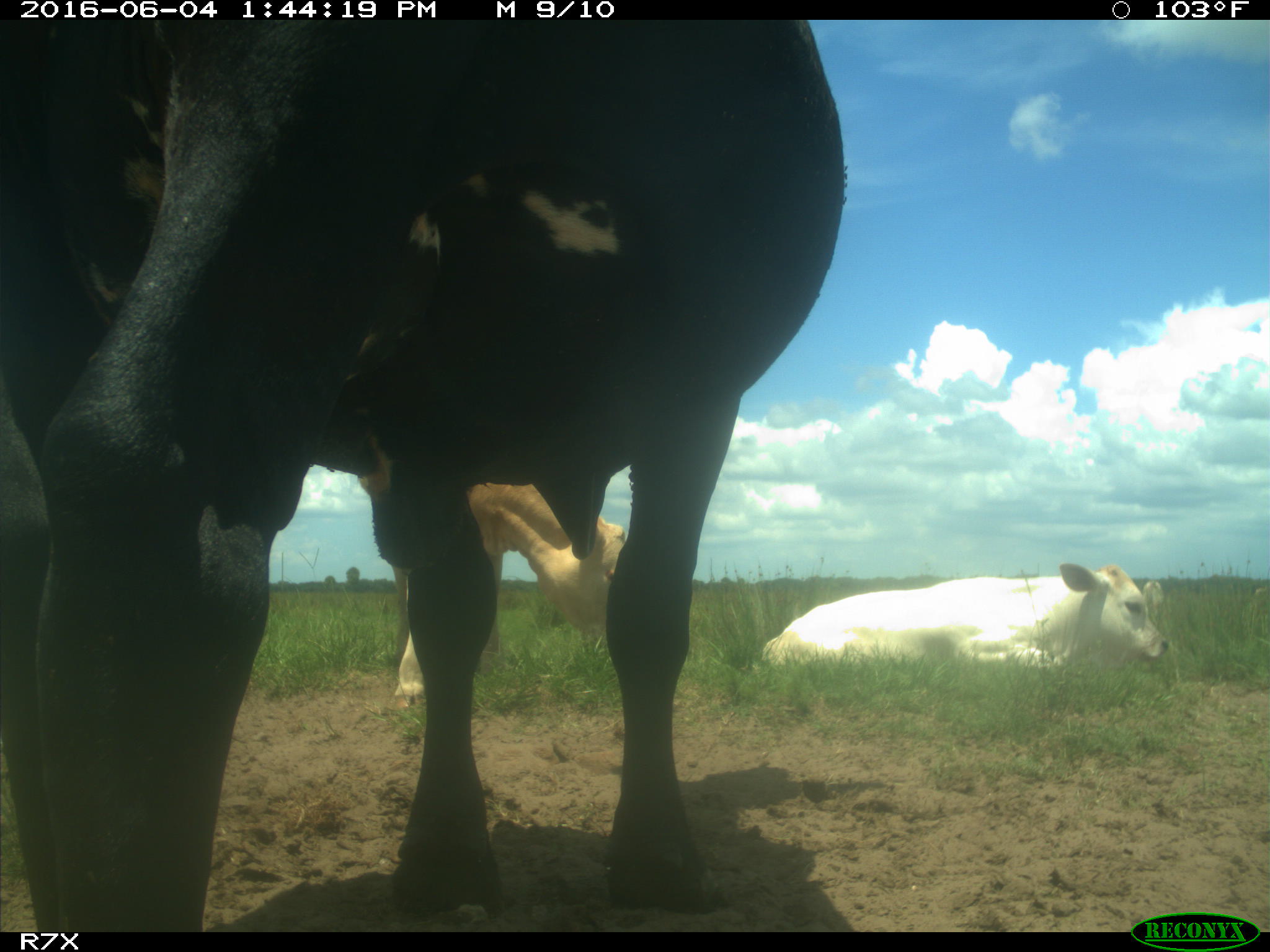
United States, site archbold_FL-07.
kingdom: Animalia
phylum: Chordata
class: Mammalia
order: Artiodactyla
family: Bovidae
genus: Bos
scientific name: Bos taurus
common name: domestic cow